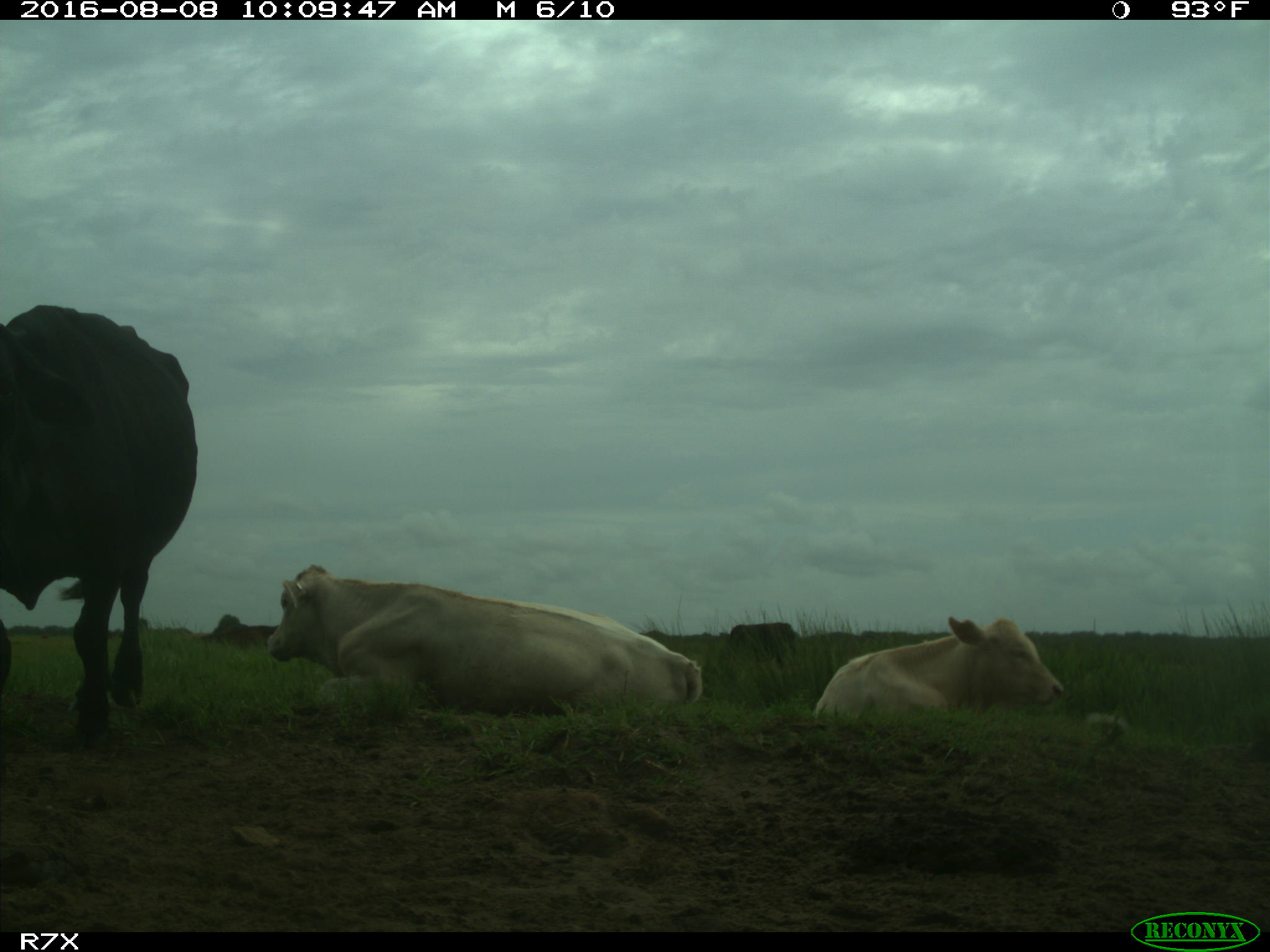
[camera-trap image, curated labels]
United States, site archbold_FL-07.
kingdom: Animalia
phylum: Chordata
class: Mammalia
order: Artiodactyla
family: Bovidae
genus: Bos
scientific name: Bos taurus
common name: domestic cow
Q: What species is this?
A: Bos taurus (domestic cow).